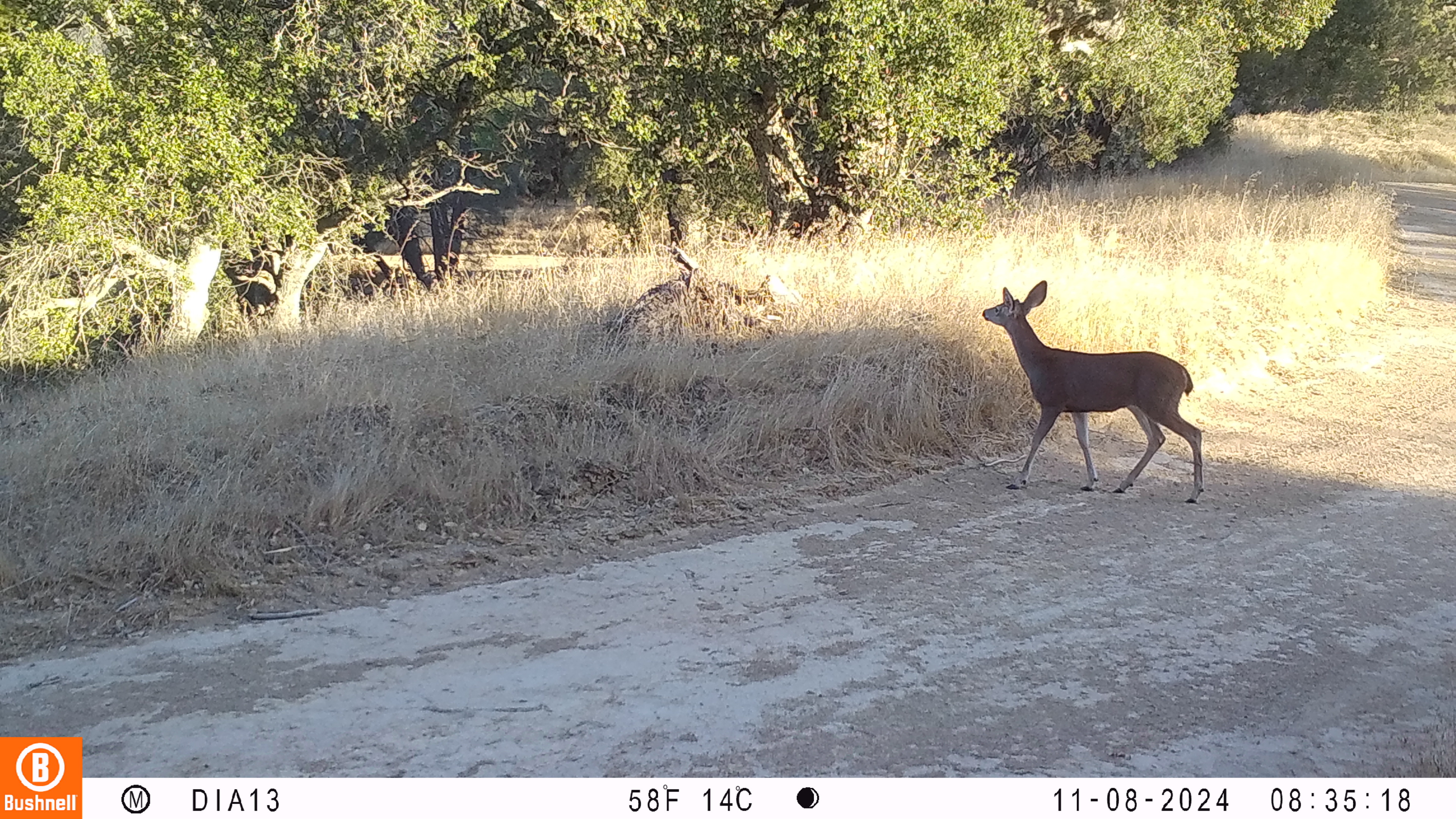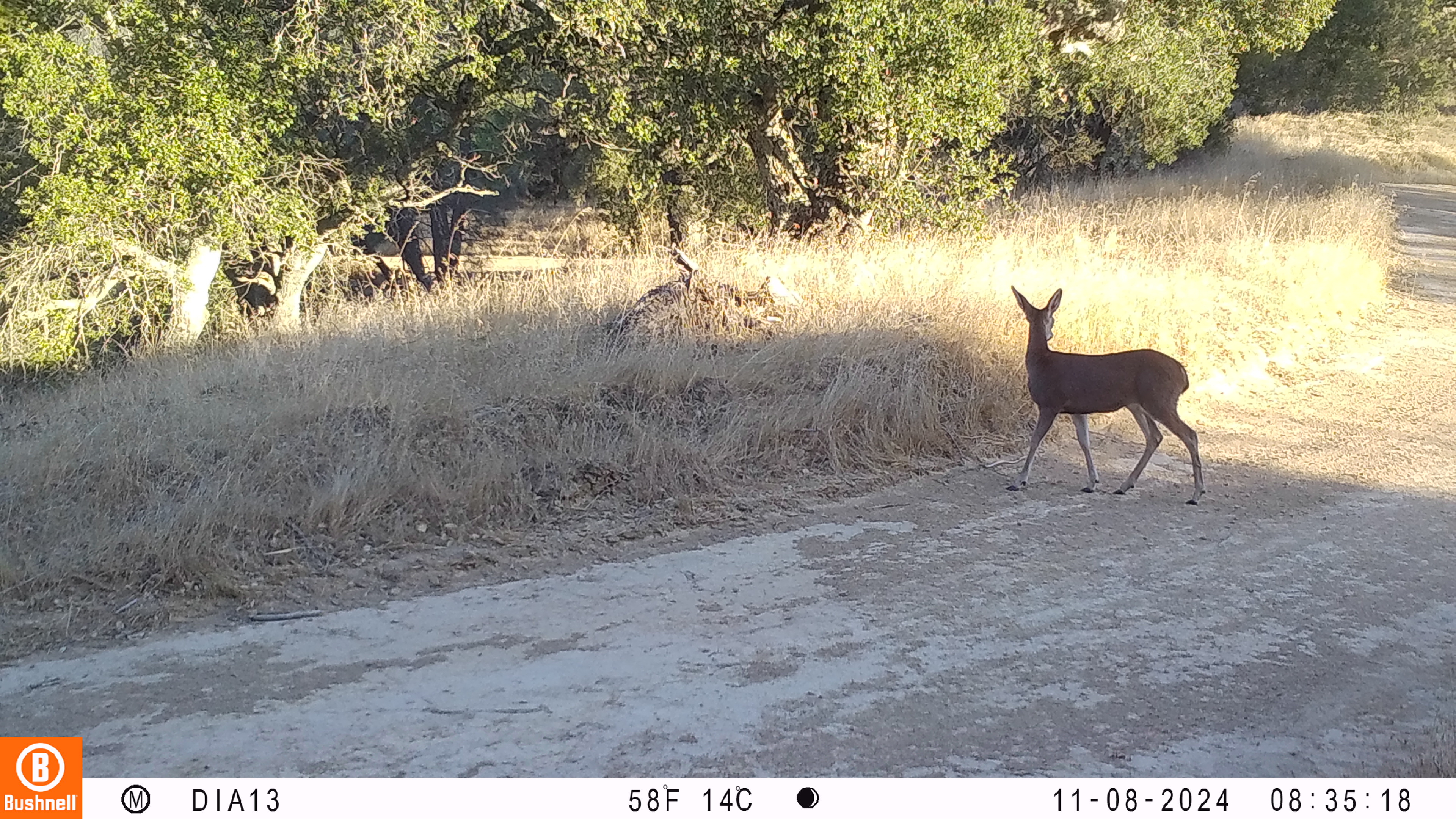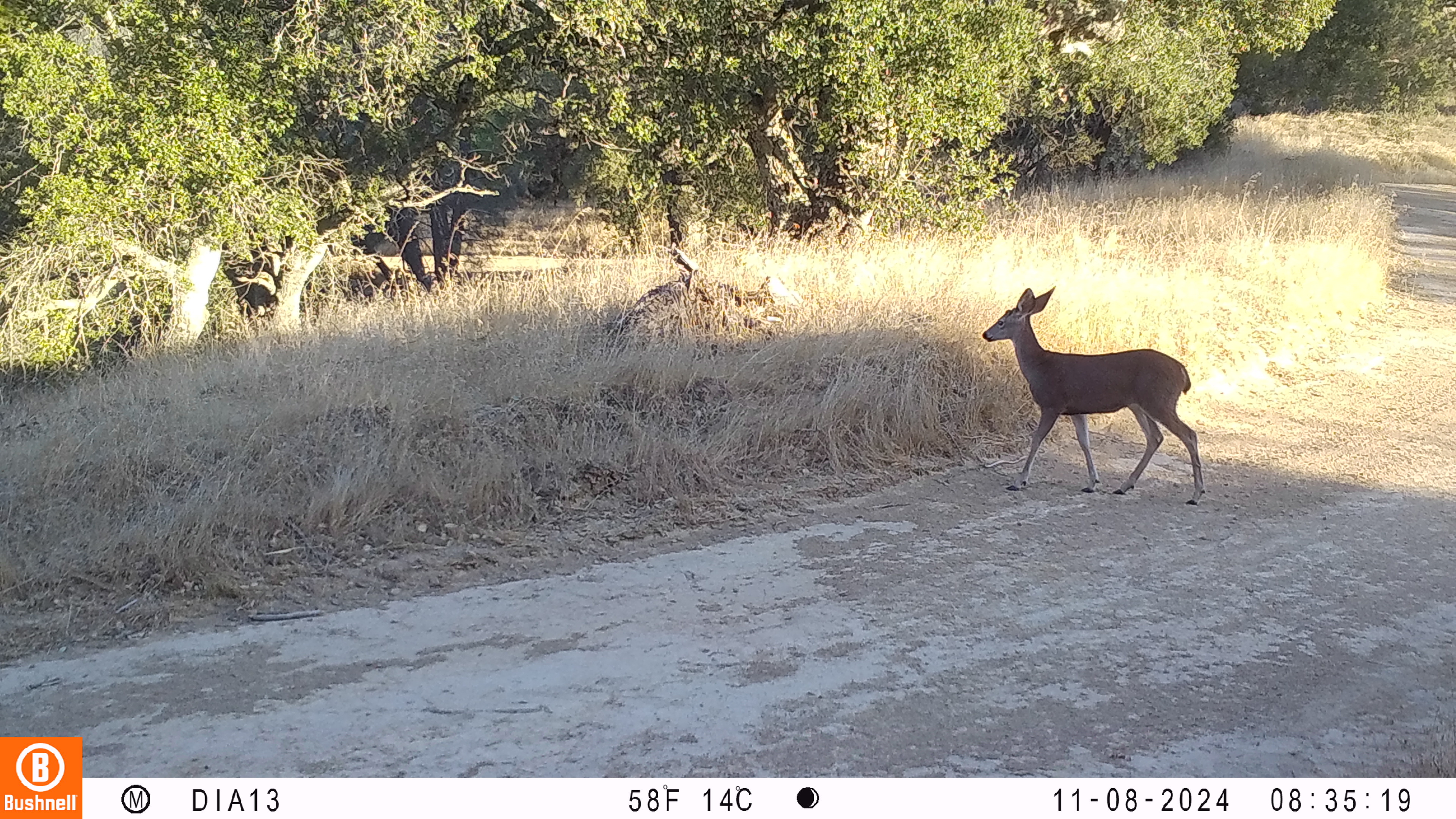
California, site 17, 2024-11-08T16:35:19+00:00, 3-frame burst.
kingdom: Animalia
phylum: Chordata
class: Mammalia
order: Artiodactyla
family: Cervidae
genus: Odocoileus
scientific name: Odocoileus hemionus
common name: mule deer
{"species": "mule deer (Odocoileus hemionus)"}